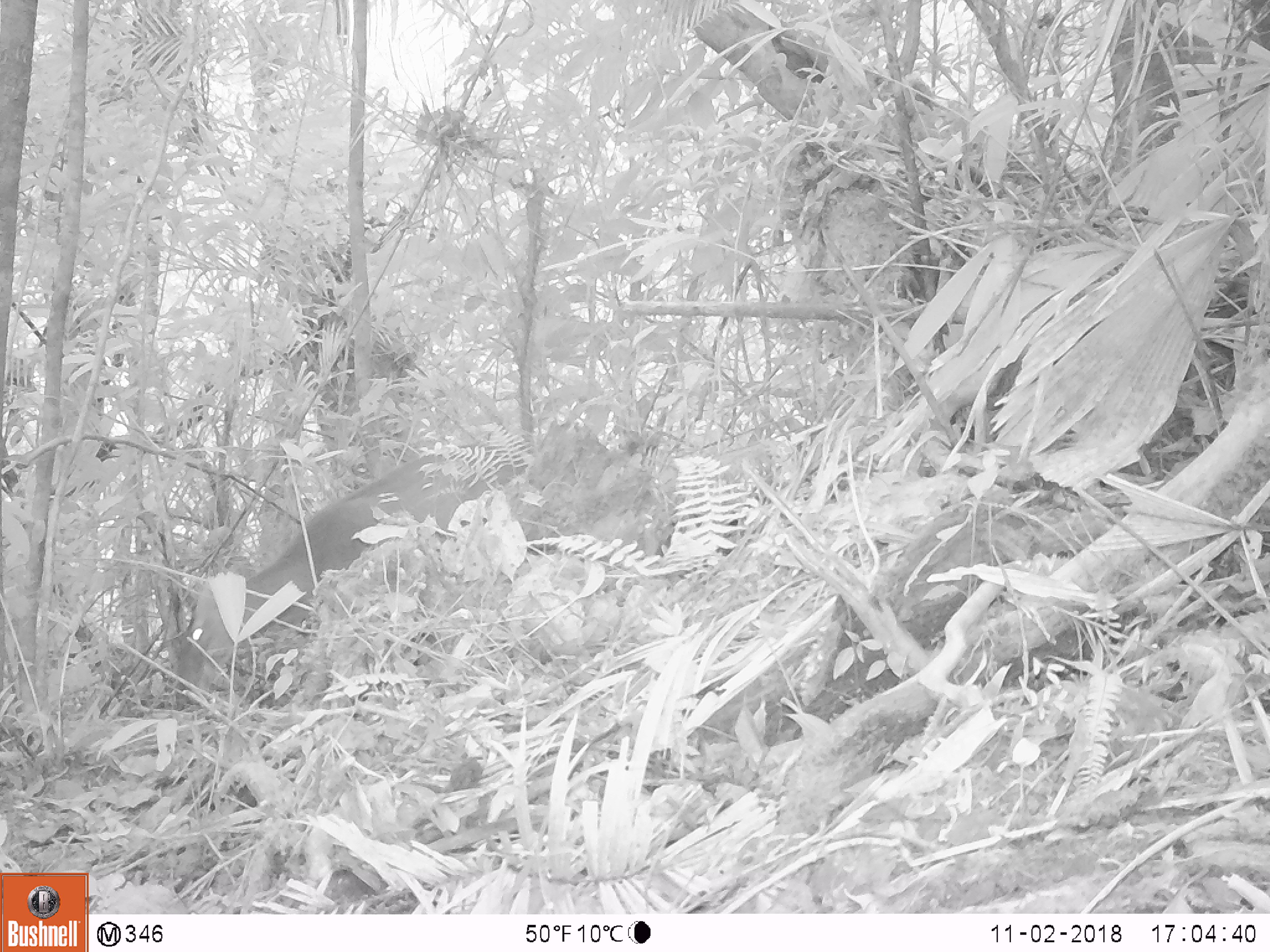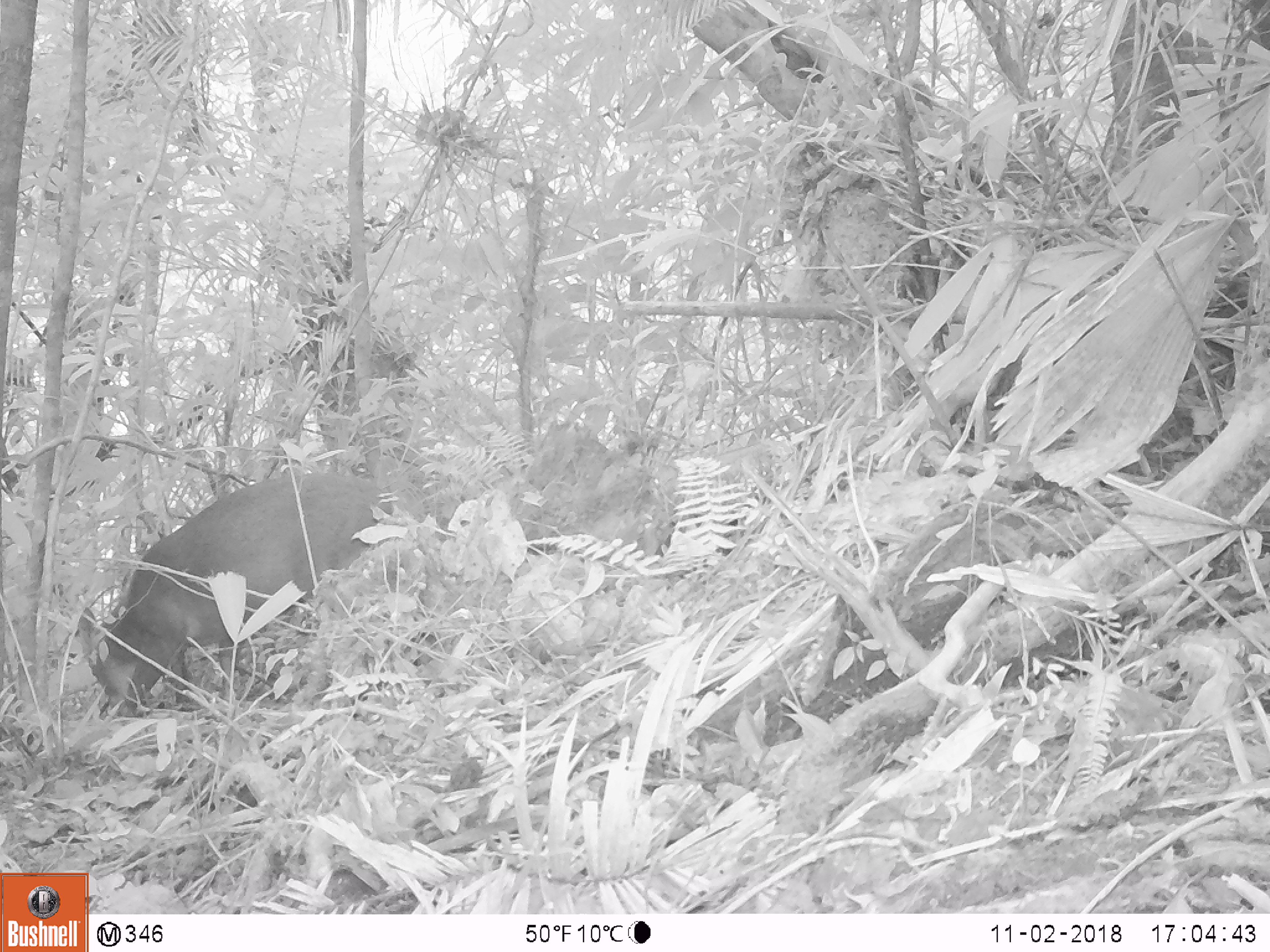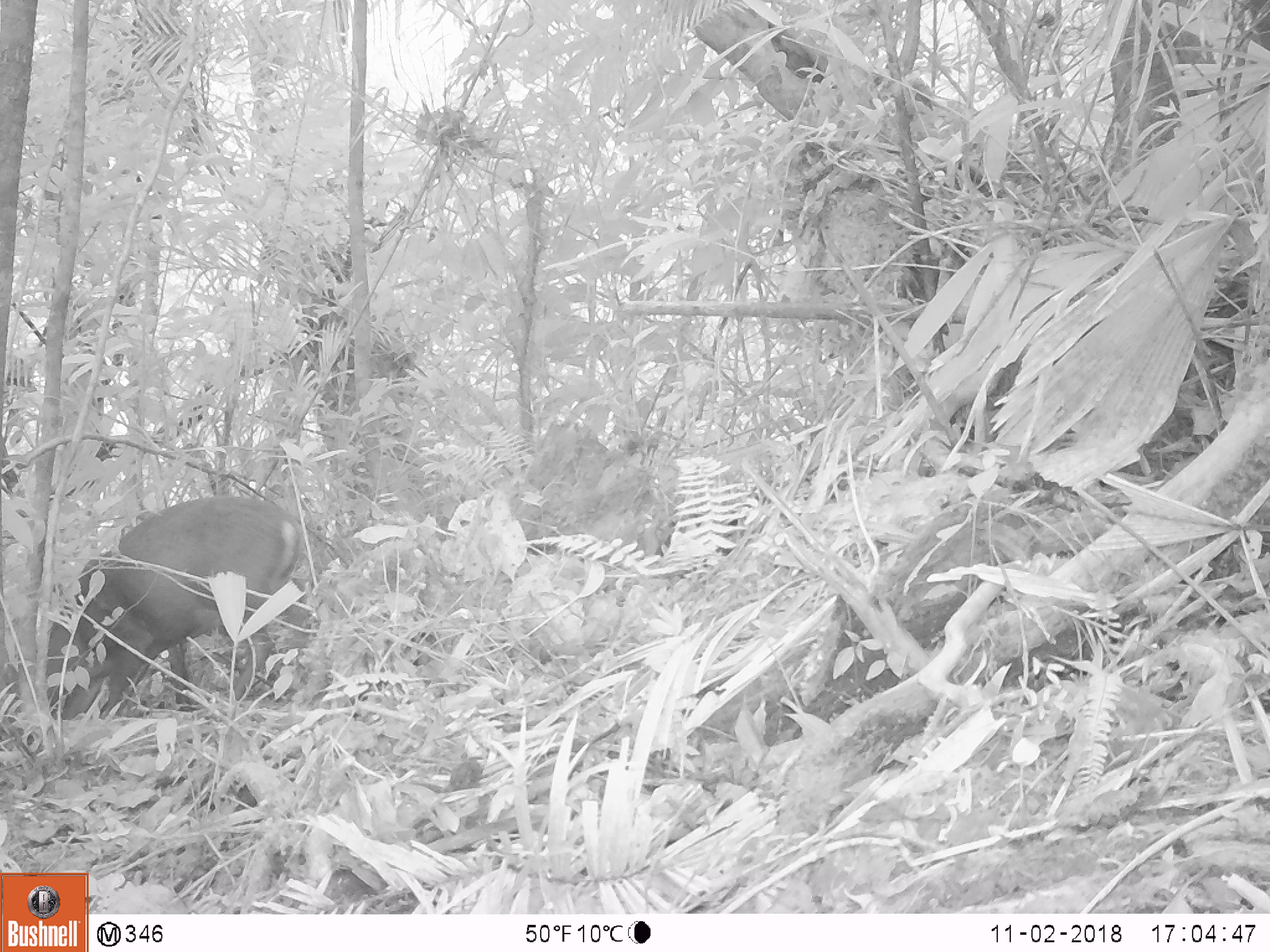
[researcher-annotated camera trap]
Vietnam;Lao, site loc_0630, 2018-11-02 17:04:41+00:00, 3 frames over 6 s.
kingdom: Animalia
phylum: Chordata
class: Mammalia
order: Artiodactyla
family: Cervidae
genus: Muntiacus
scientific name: Muntiacus rooseveltorum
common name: roosevelt's muntjac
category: roosevelts muntjac group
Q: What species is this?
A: Roosevelts muntjac group (roosevelt's muntjac) (Muntiacus rooseveltorum).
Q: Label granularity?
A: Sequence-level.